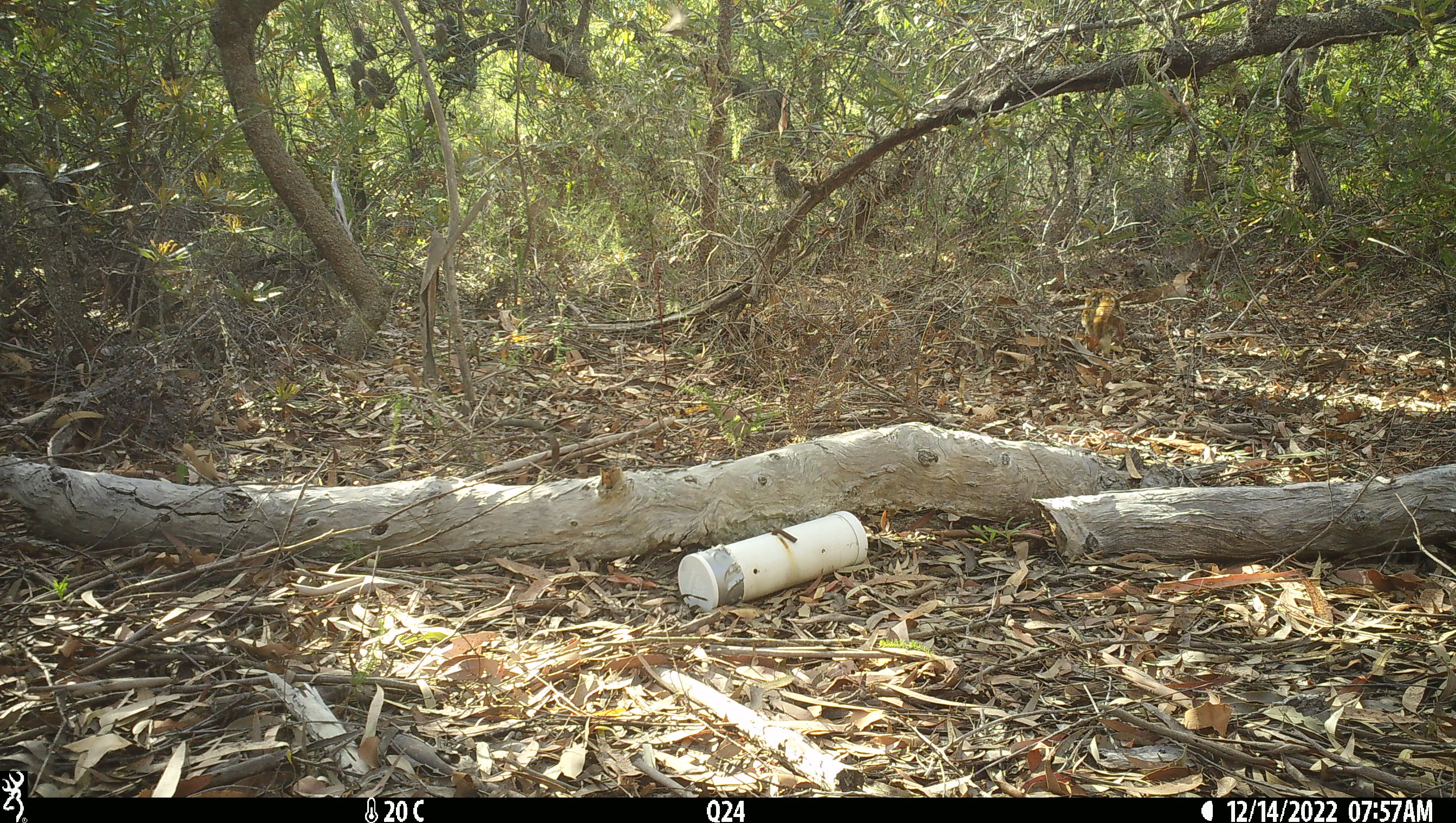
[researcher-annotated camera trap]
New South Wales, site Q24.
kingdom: Animalia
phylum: Chordata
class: Mammalia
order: Dasyuromorphia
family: Dasyuridae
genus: Dasyurus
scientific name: Dasyurus maculatus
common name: spotted-tailed quoll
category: quoll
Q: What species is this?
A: Quoll (spotted-tailed quoll) (Dasyurus maculatus).